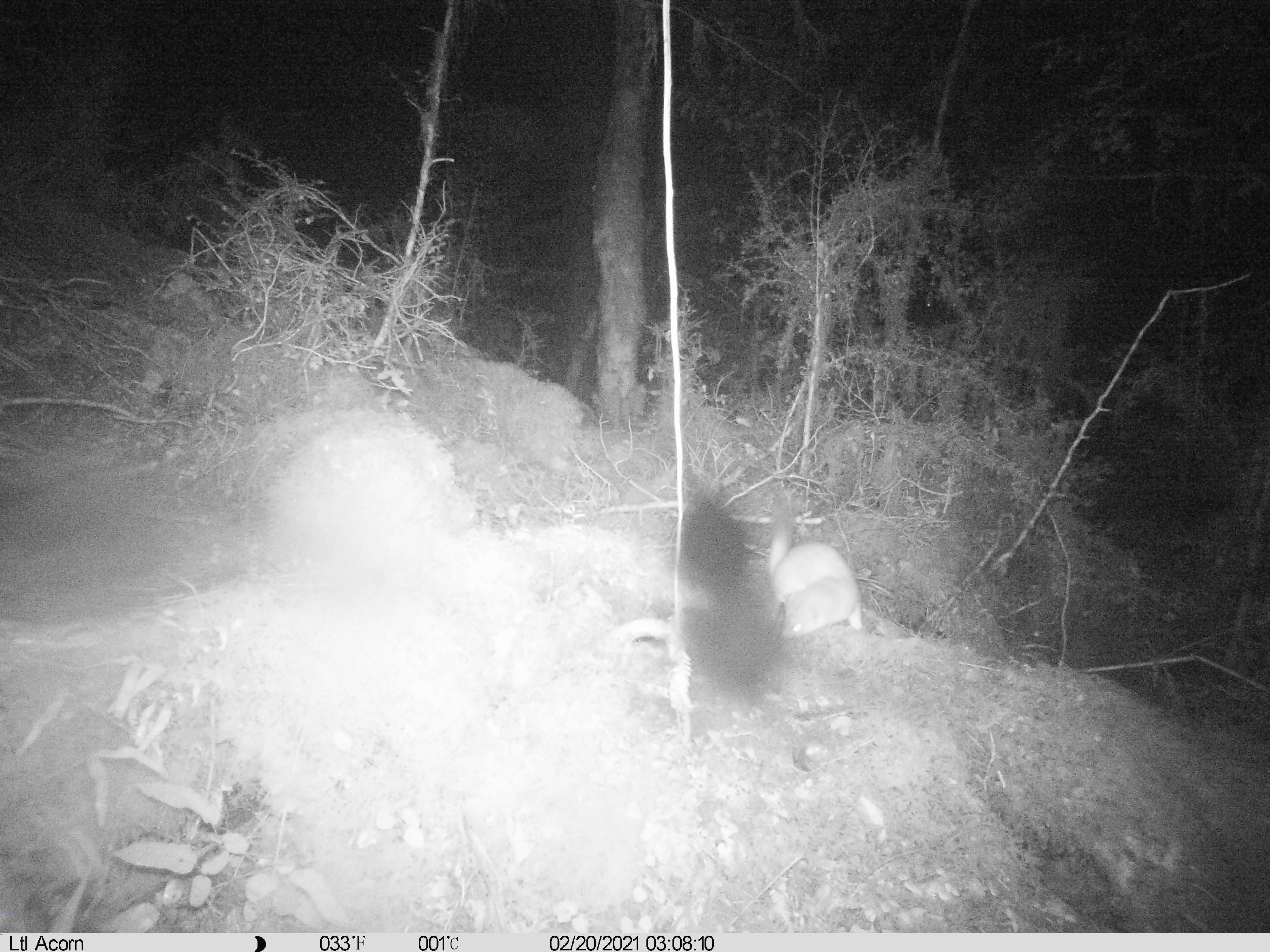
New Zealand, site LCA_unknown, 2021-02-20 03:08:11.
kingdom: Animalia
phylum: Chordata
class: Mammalia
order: Carnivora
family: Mustelidae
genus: Mustela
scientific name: Mustela erminea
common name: stoat